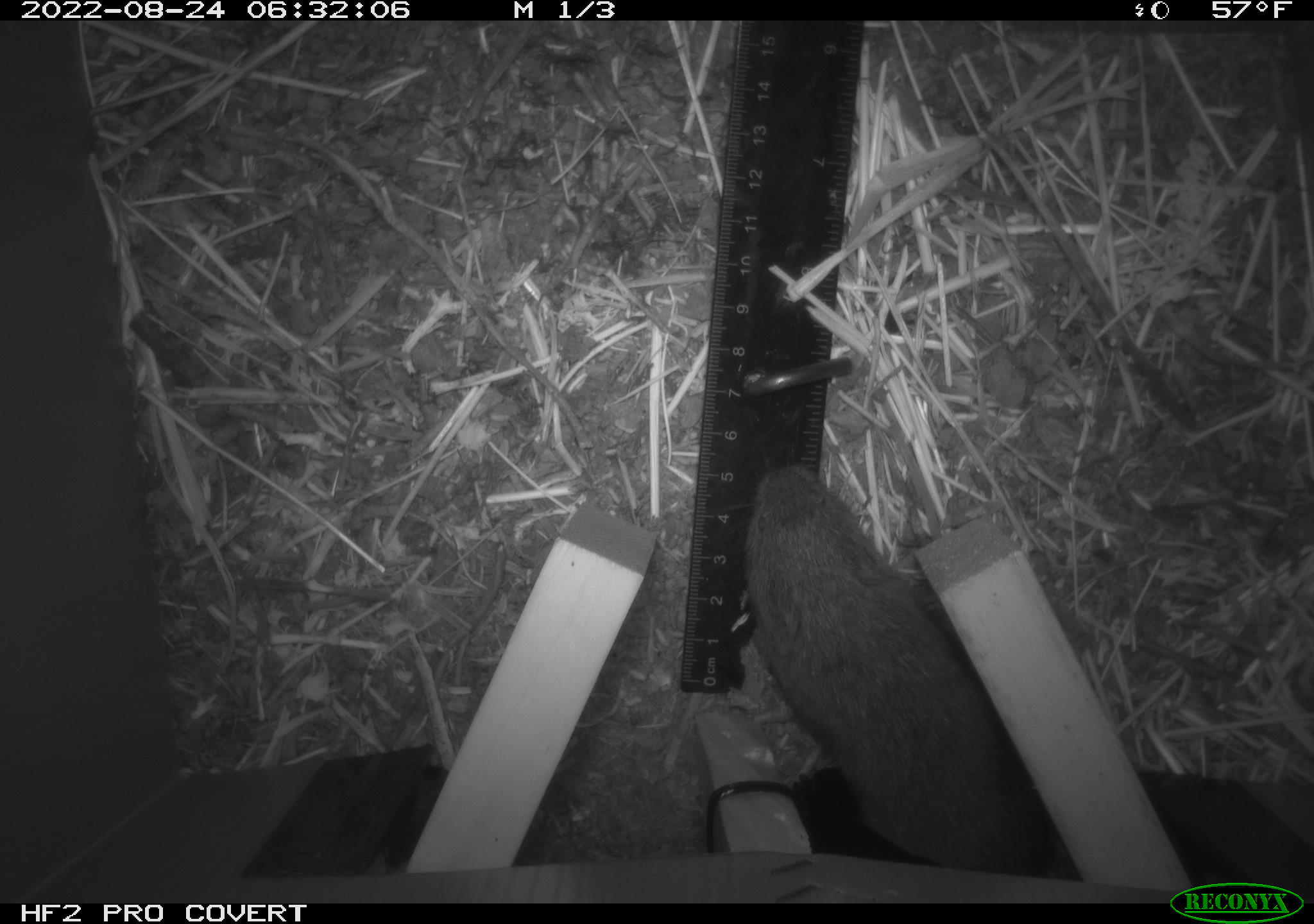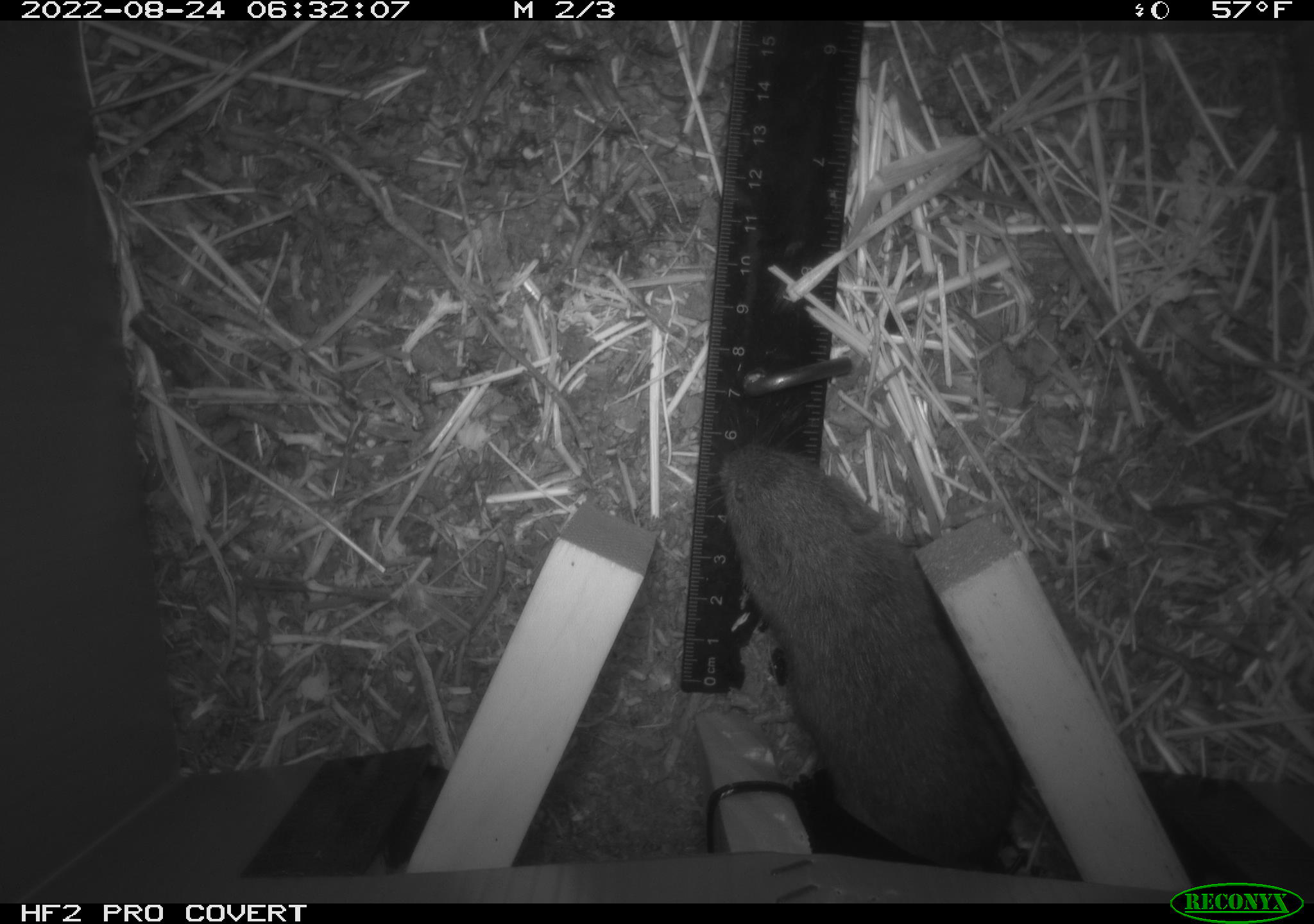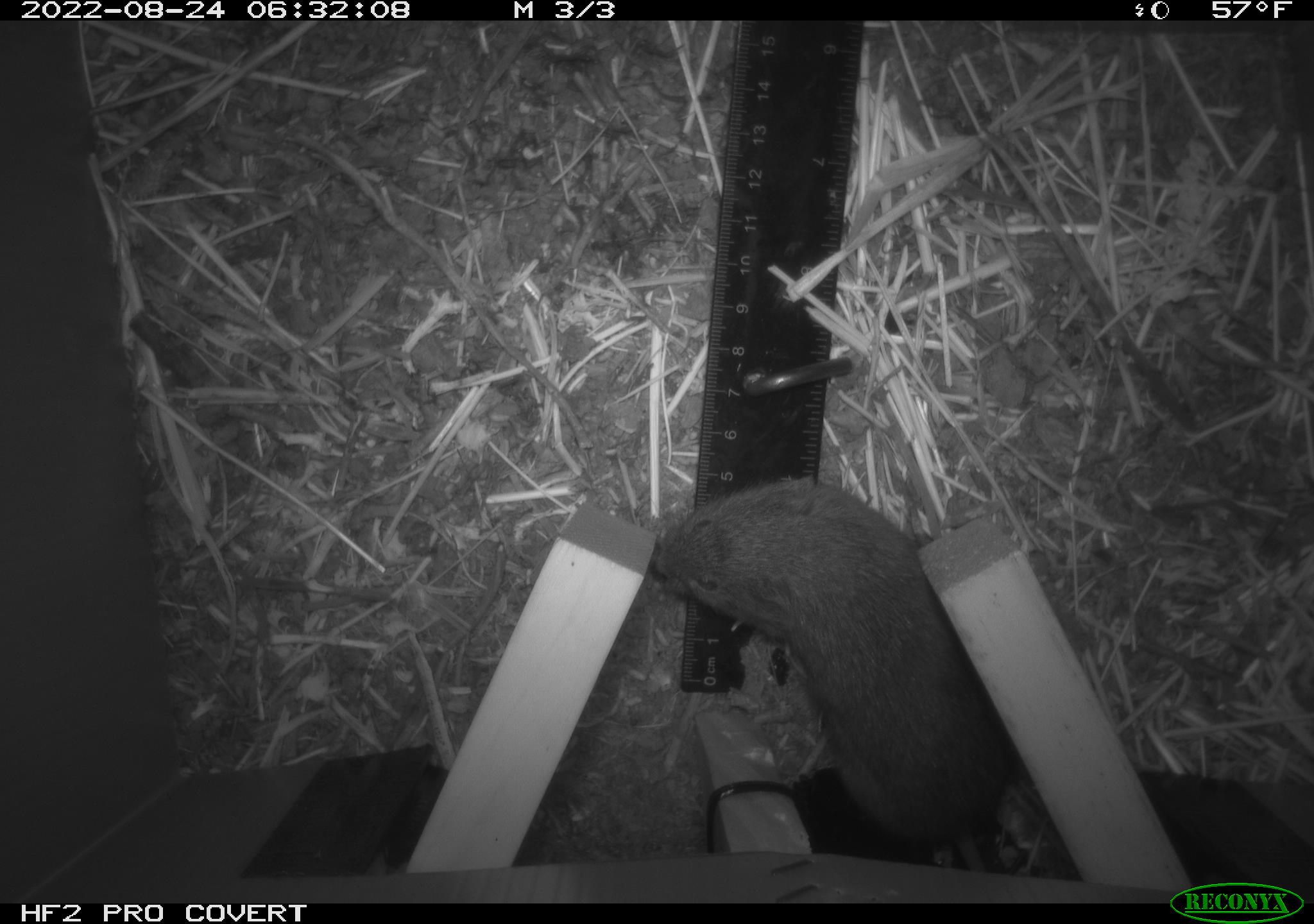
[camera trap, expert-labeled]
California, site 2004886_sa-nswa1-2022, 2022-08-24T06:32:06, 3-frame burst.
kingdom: Animalia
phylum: Chordata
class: Mammalia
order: Rodentia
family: Cricetidae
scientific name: Cricetidae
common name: hamsters, voles, lemmings, and allies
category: cricetidae family